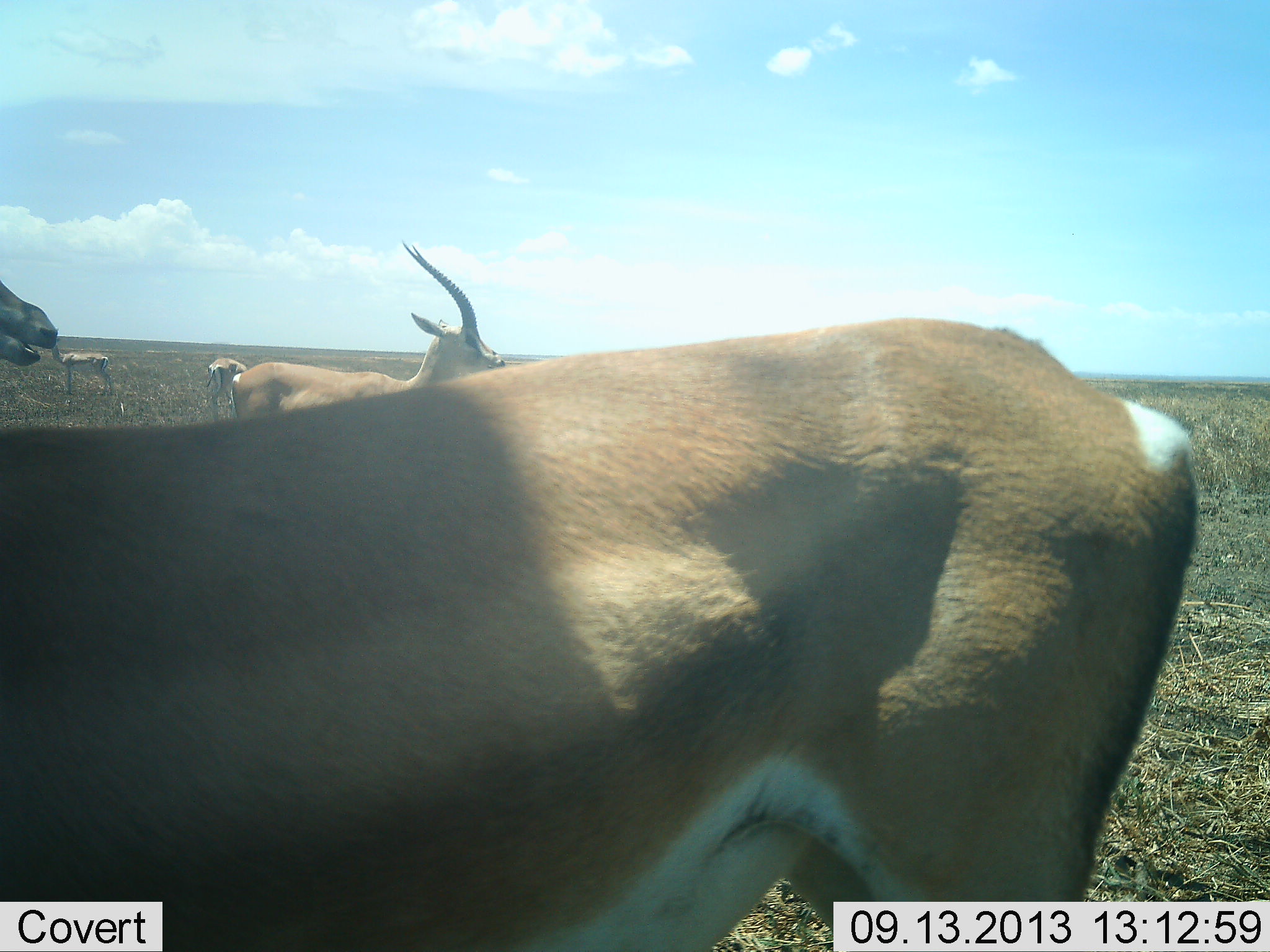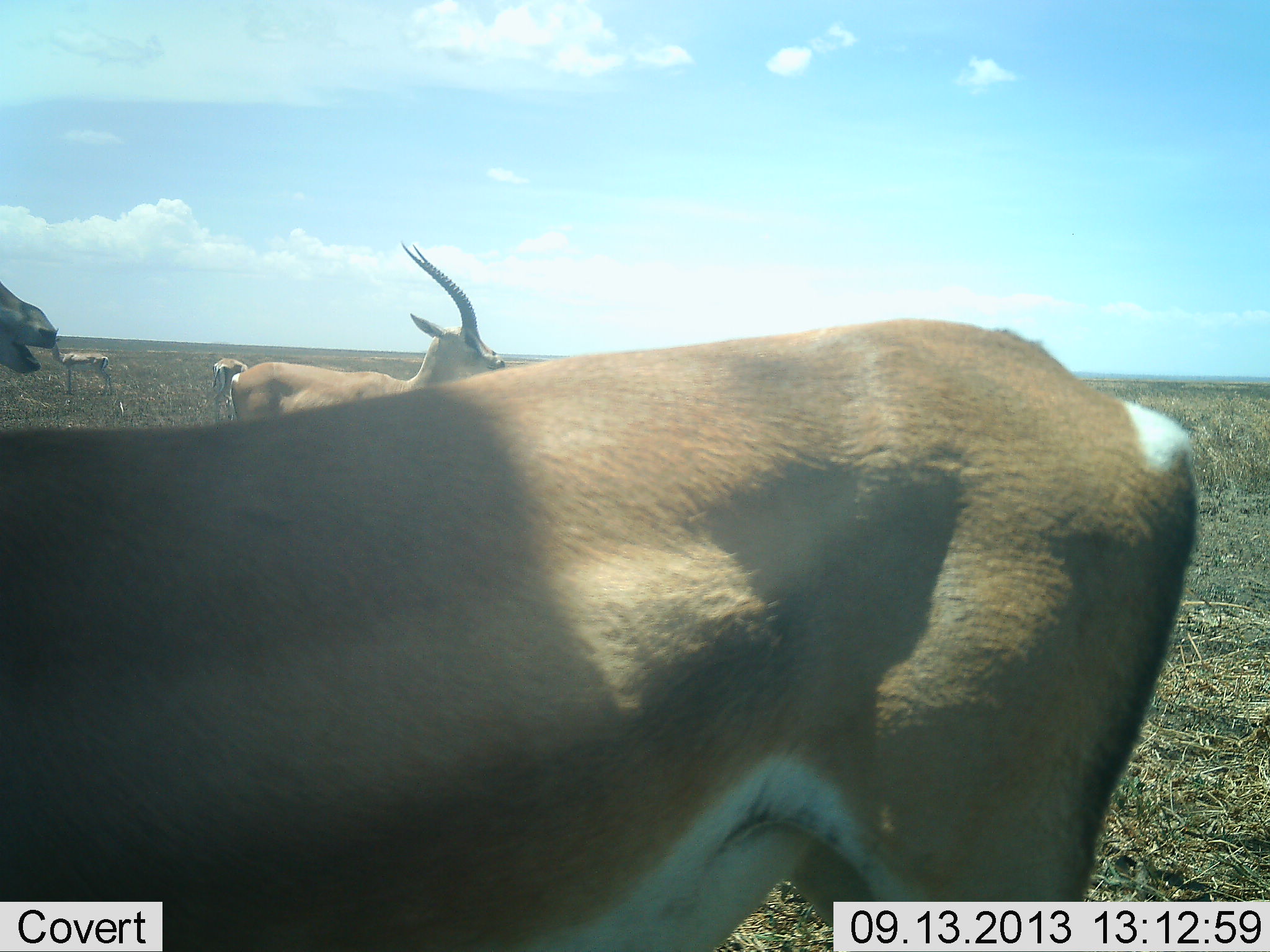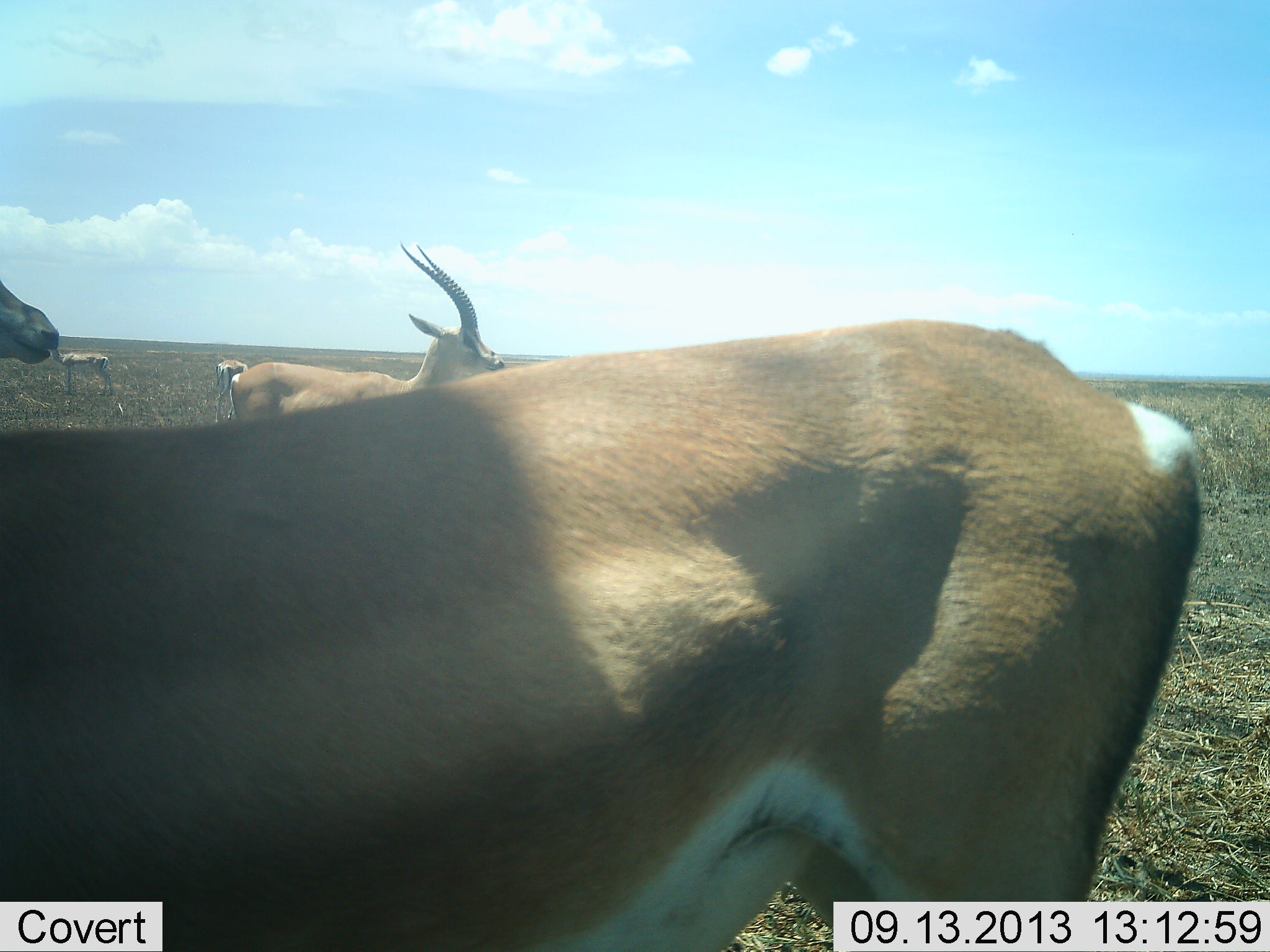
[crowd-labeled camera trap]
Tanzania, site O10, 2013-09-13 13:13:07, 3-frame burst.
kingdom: Animalia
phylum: Chordata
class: Mammalia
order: Artiodactyla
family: Bovidae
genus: Nanger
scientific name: Nanger granti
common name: grant's gazelle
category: gazellegrants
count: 5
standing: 89%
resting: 3%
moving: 11%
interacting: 3%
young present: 0%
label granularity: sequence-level